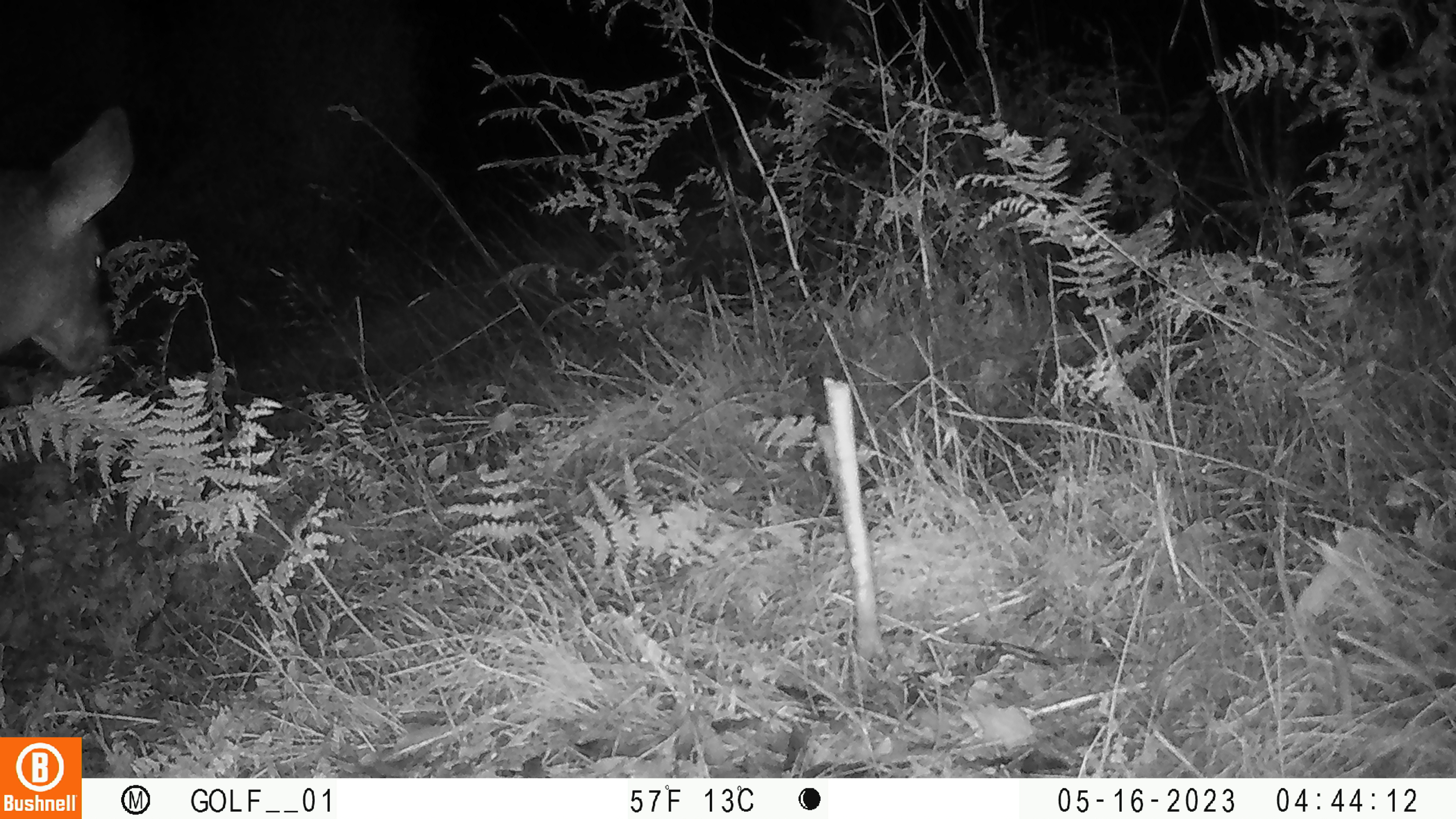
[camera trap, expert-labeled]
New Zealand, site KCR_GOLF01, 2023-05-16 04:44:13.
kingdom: Animalia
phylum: Chordata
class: Mammalia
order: Artiodactyla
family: Cervidae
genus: Odocoileus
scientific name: Odocoileus virginianus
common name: white-tailed deer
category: white tailed deer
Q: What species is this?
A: White tailed deer (white-tailed deer) (Odocoileus virginianus).